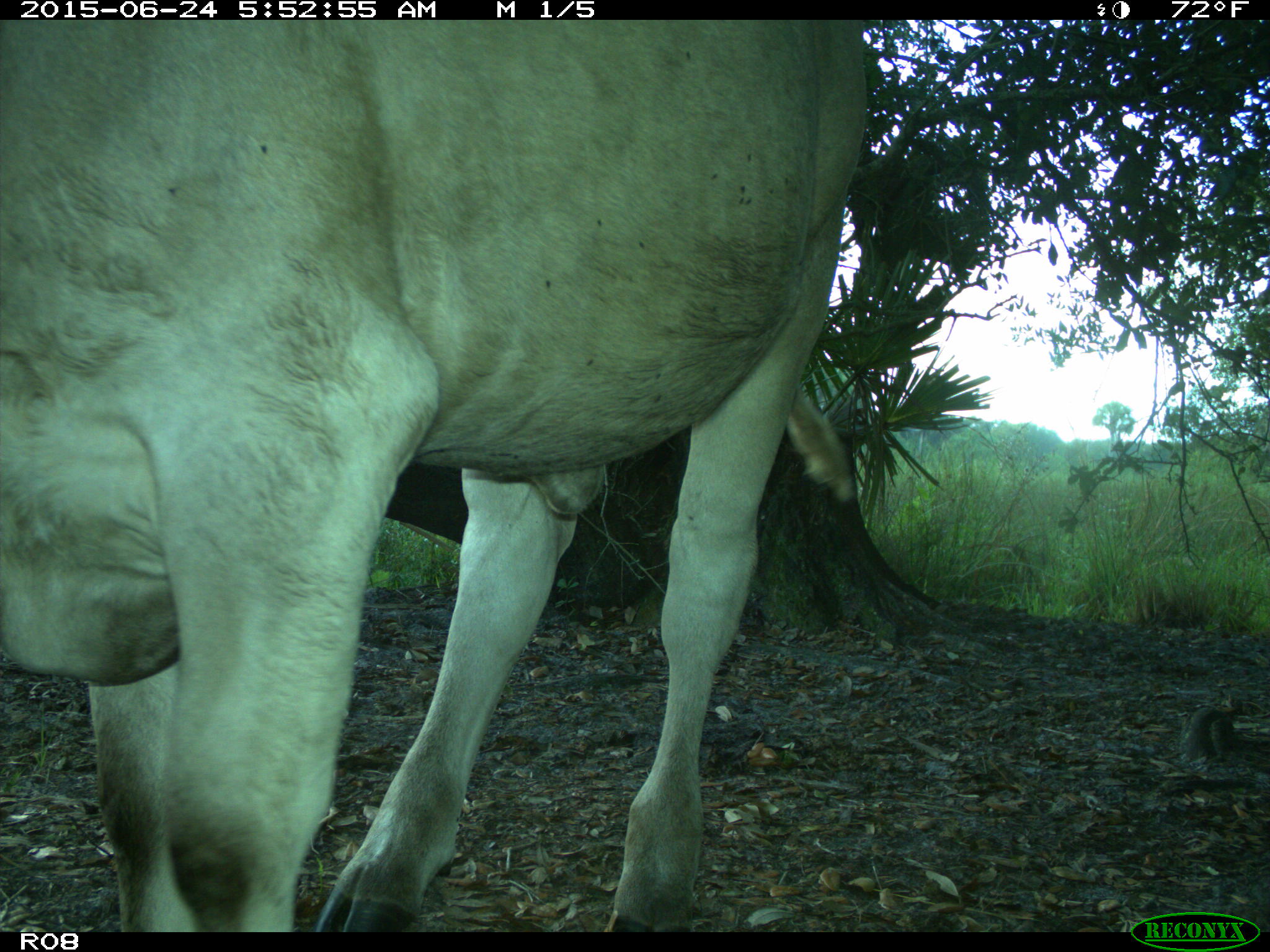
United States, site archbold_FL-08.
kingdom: Animalia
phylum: Chordata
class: Mammalia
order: Artiodactyla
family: Bovidae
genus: Bos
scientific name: Bos taurus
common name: domestic cow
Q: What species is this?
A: Bos taurus (domestic cow).